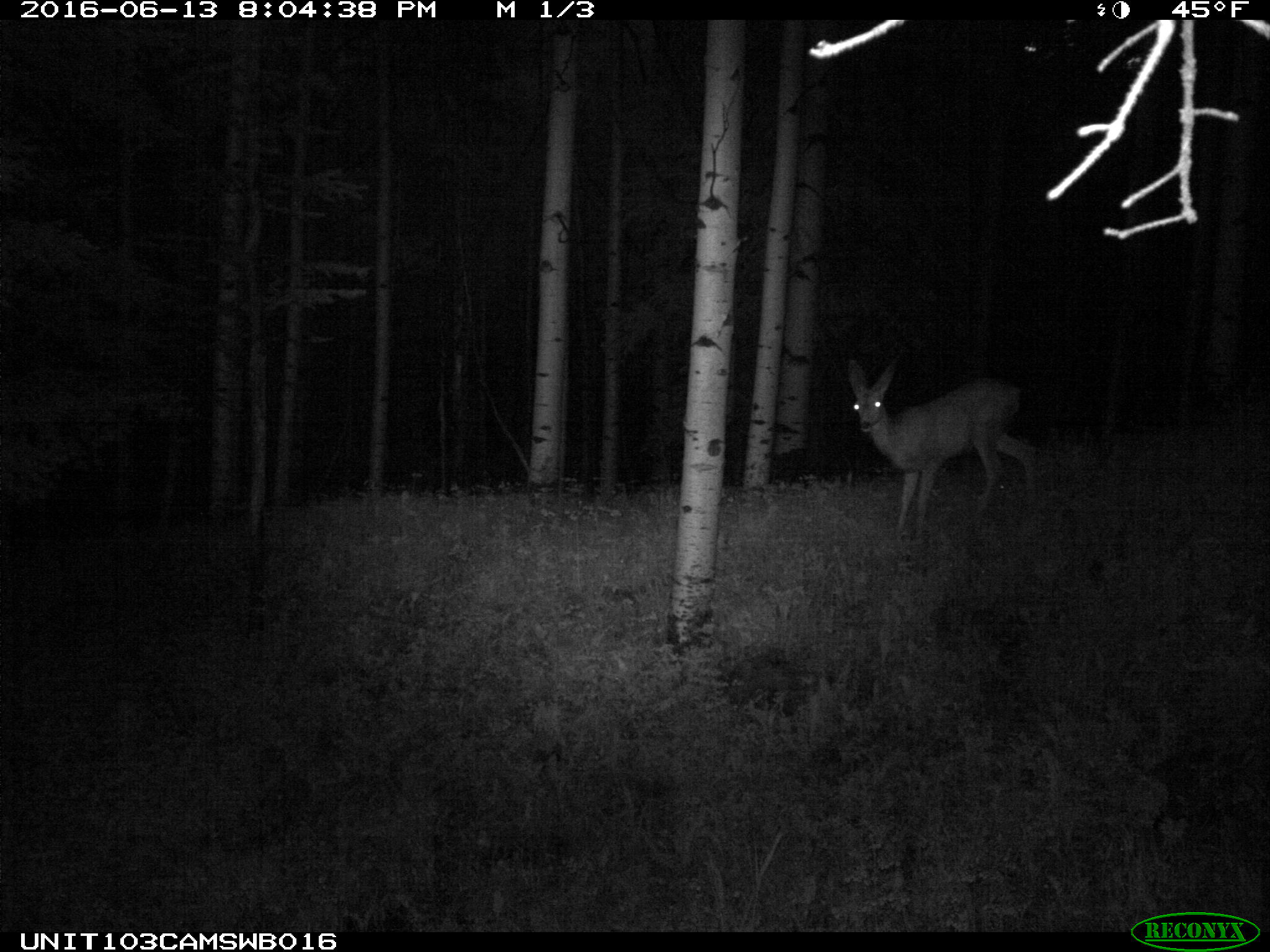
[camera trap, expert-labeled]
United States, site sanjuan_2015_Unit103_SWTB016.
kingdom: Animalia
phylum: Chordata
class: Mammalia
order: Artiodactyla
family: Cervidae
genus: Odocoileus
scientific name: Odocoileus hemionus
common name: mule deer